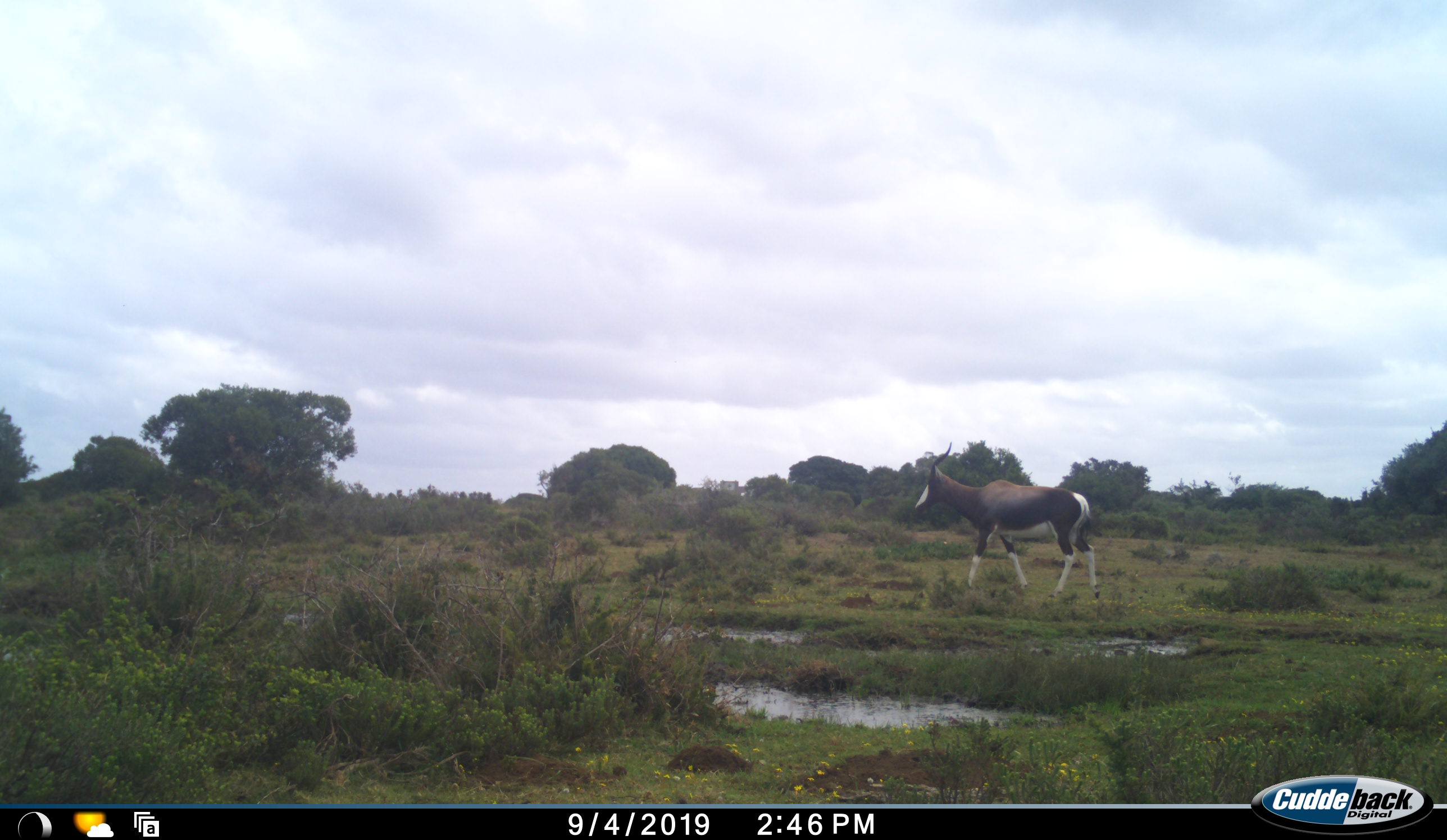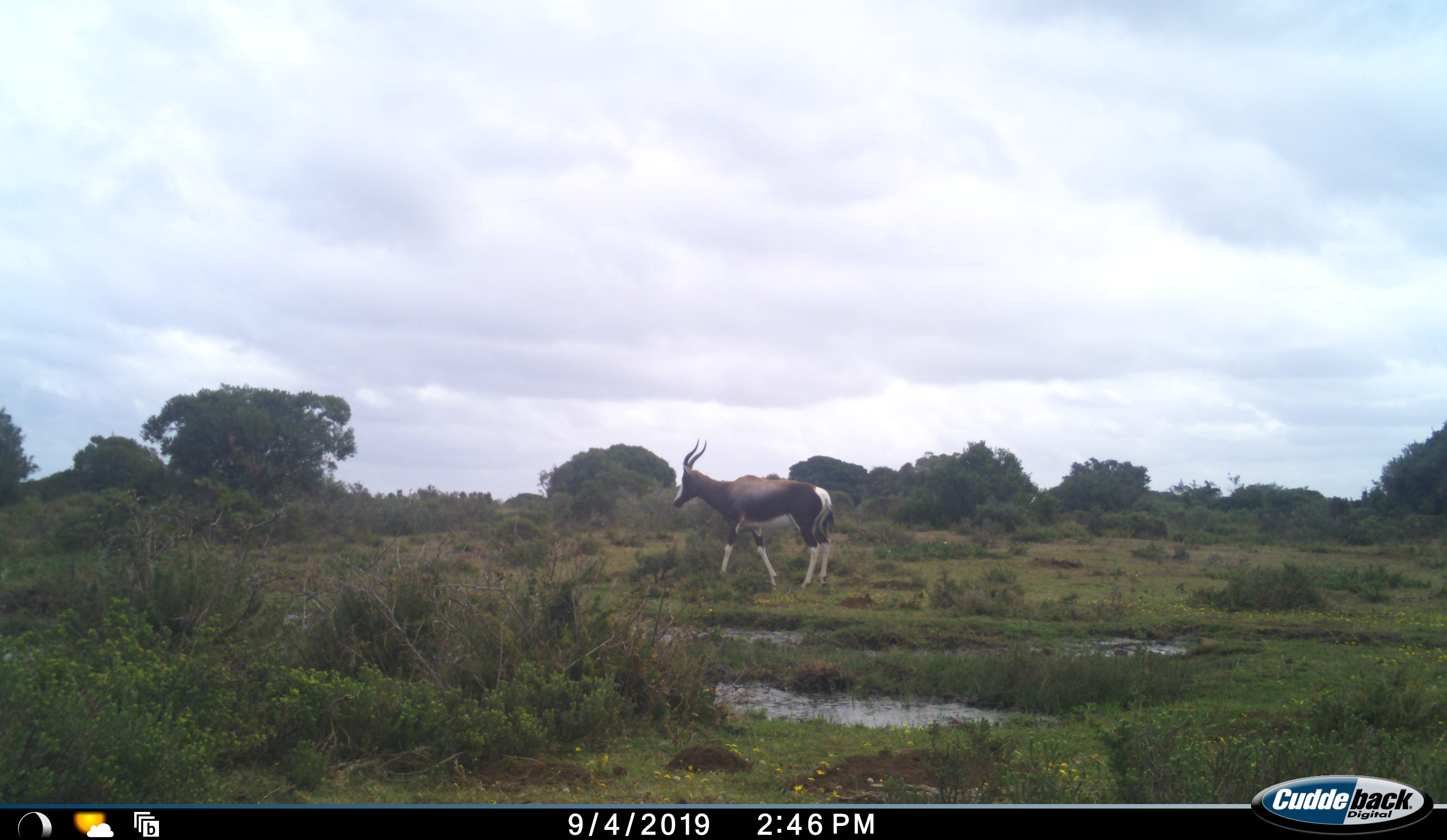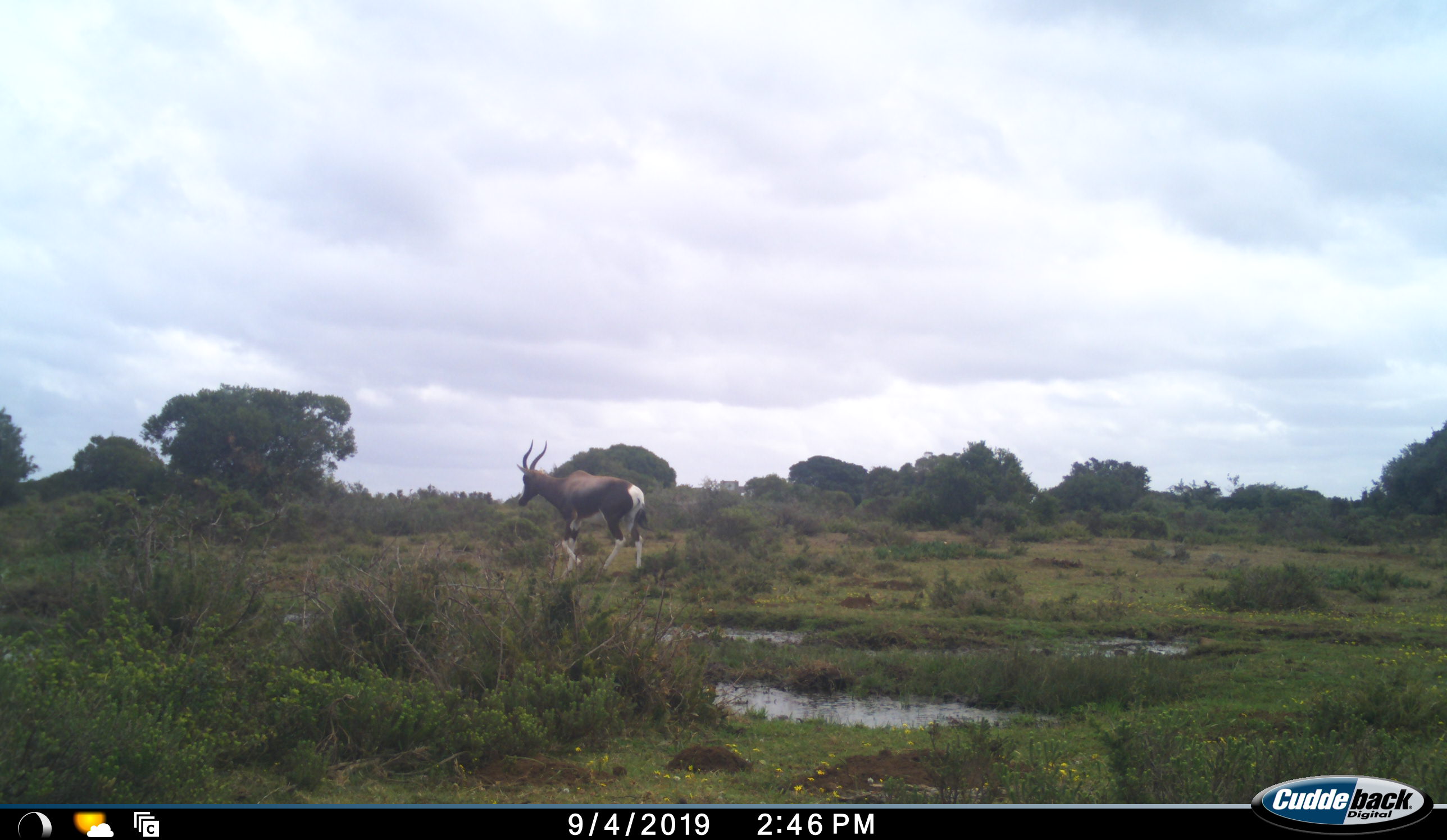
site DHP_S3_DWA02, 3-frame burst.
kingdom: Animalia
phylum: Chordata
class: Mammalia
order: Artiodactyla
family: Bovidae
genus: Damaliscus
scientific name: Damaliscus pygargus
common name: bontebok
Bontebok (Damaliscus pygargus), count 1. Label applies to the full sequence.